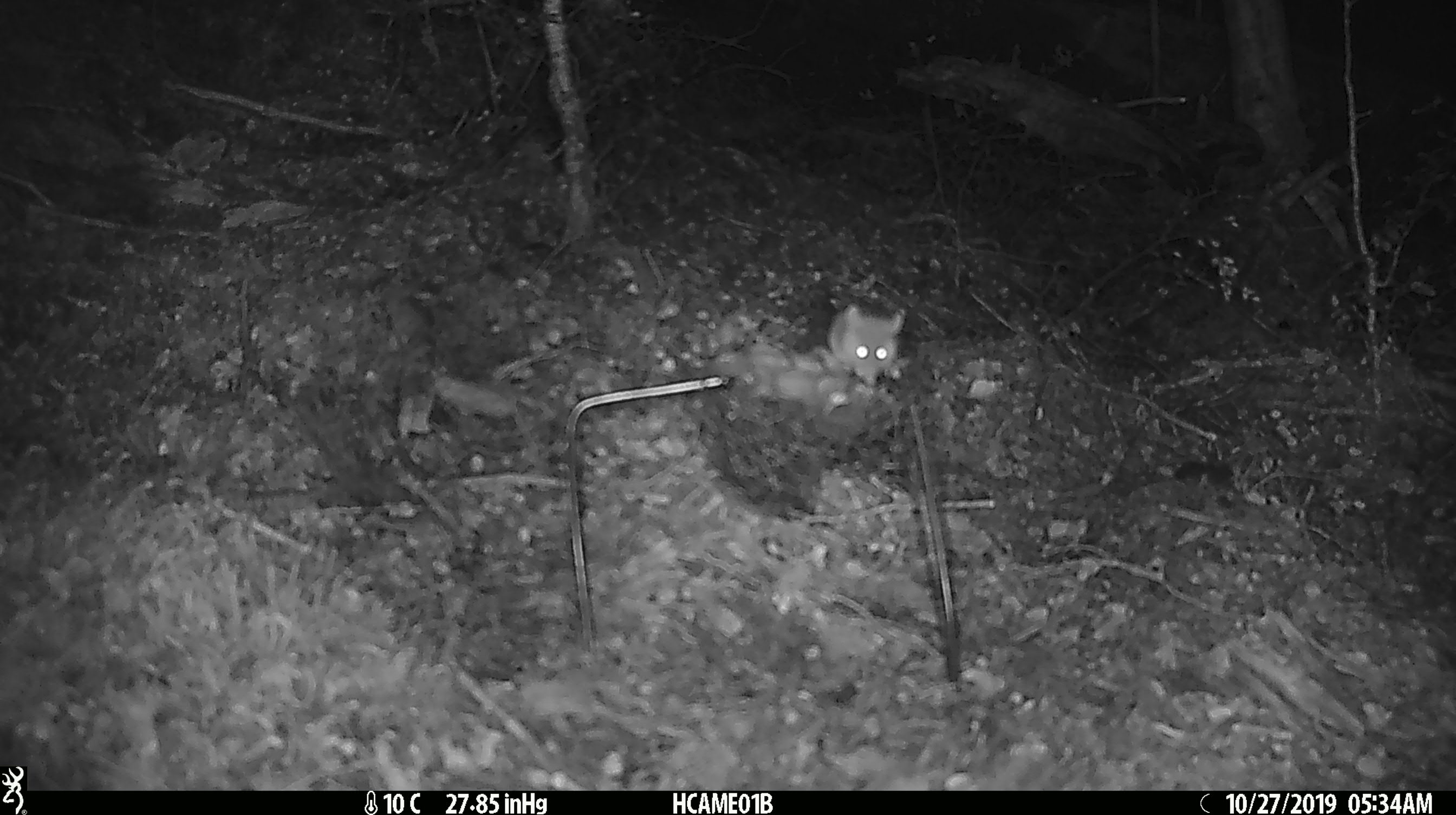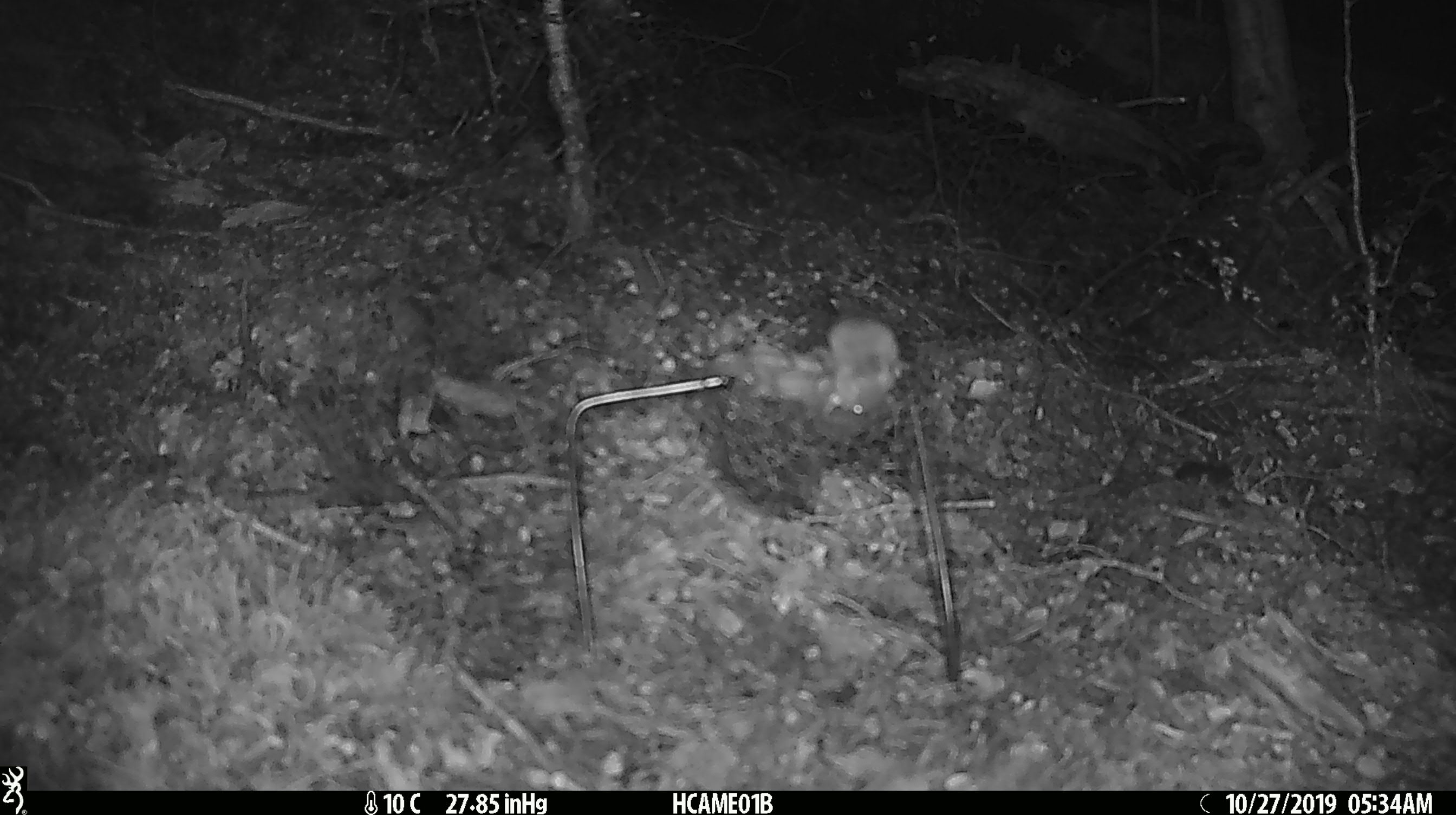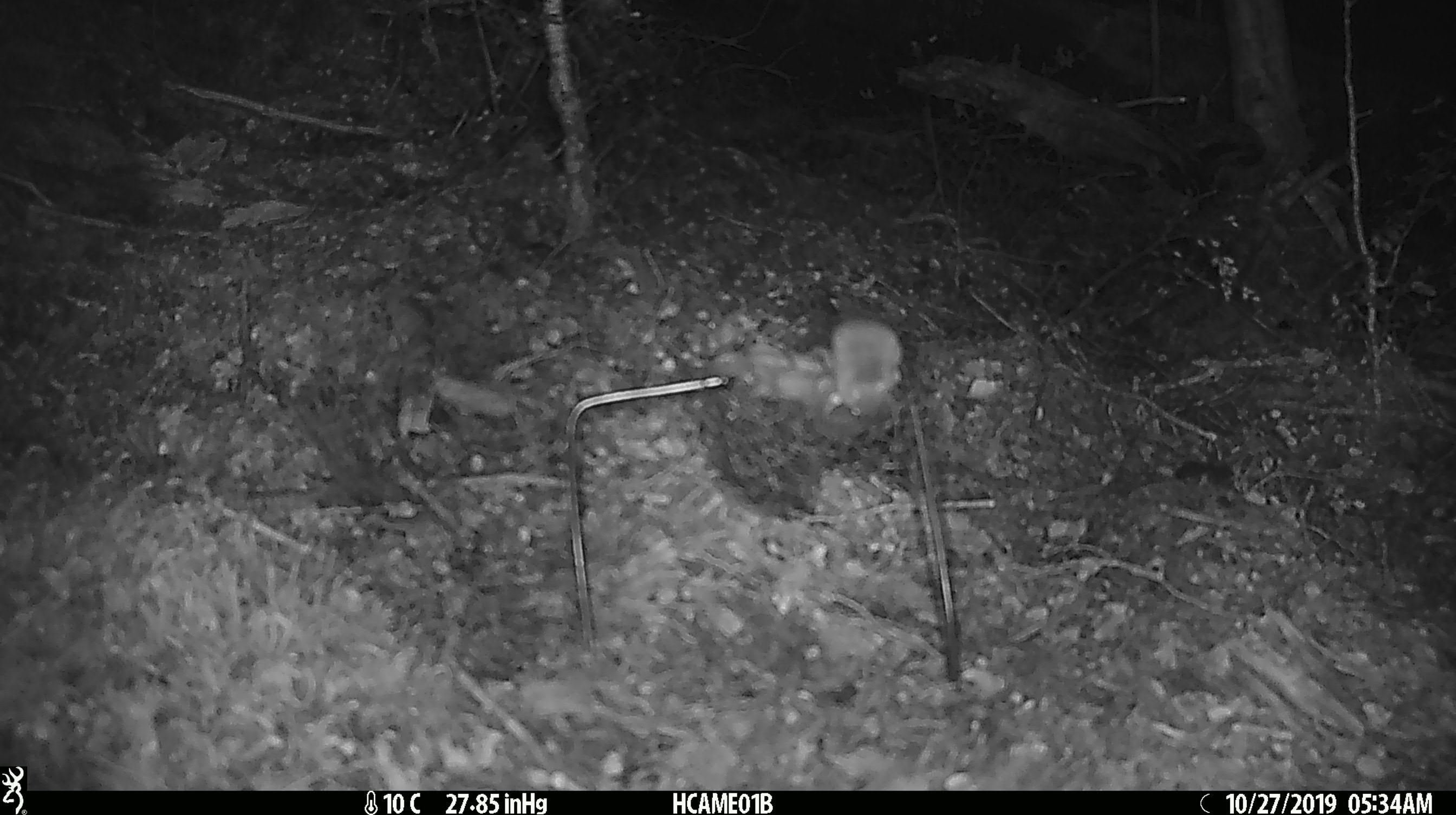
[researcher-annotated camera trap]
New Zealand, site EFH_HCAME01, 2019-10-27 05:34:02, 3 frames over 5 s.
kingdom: Animalia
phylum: Chordata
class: Mammalia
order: Rodentia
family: Muridae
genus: Mus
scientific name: Mus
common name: mouse